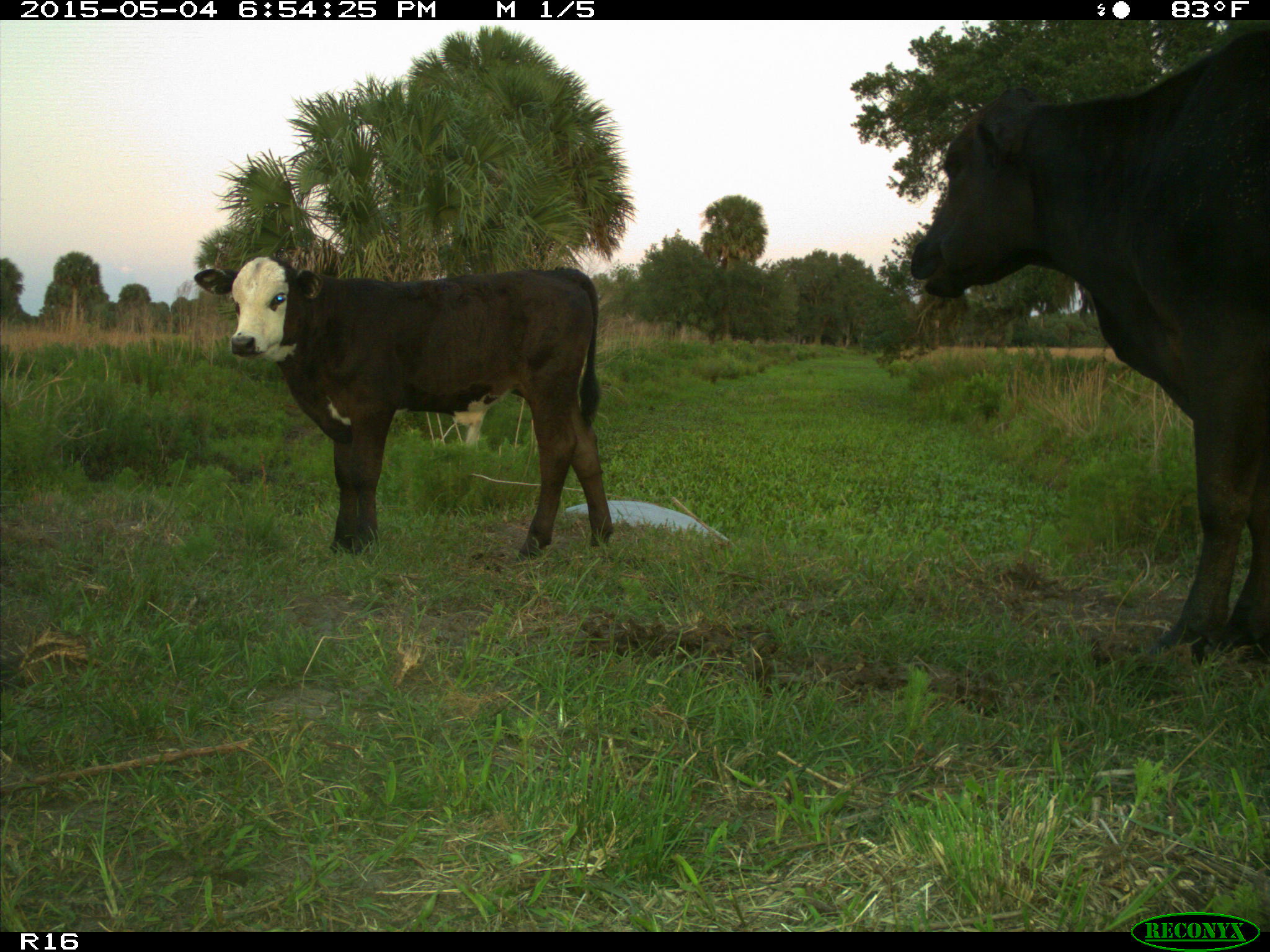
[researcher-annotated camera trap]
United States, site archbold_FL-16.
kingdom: Animalia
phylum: Chordata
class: Mammalia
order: Artiodactyla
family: Bovidae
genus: Bos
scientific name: Bos taurus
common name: domestic cow